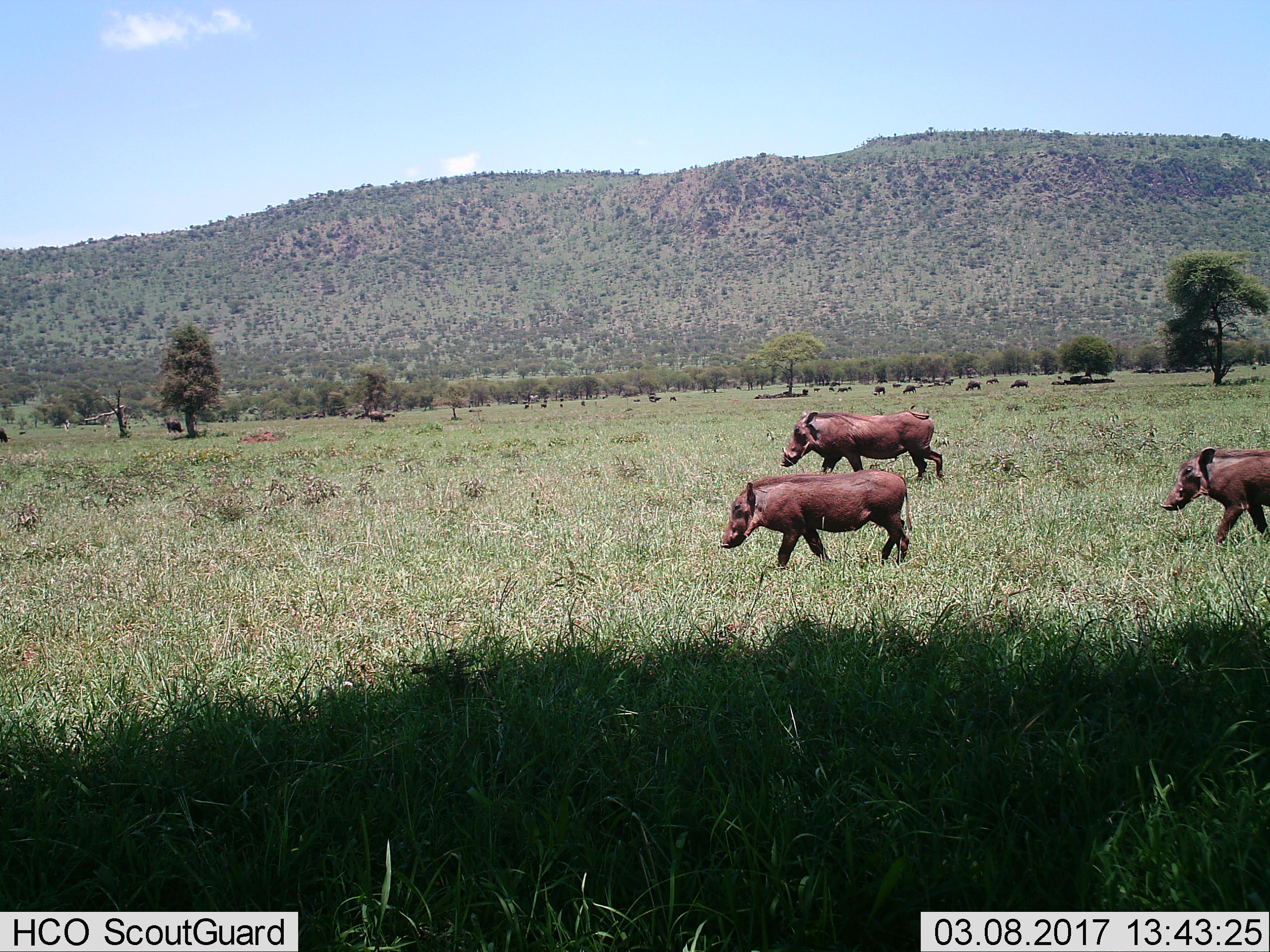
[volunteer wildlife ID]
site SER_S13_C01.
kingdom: Animalia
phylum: Chordata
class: Mammalia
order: Artiodactyla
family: Suidae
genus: Phacochoerus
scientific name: Phacochoerus africanus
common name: warthog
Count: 3.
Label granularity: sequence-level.